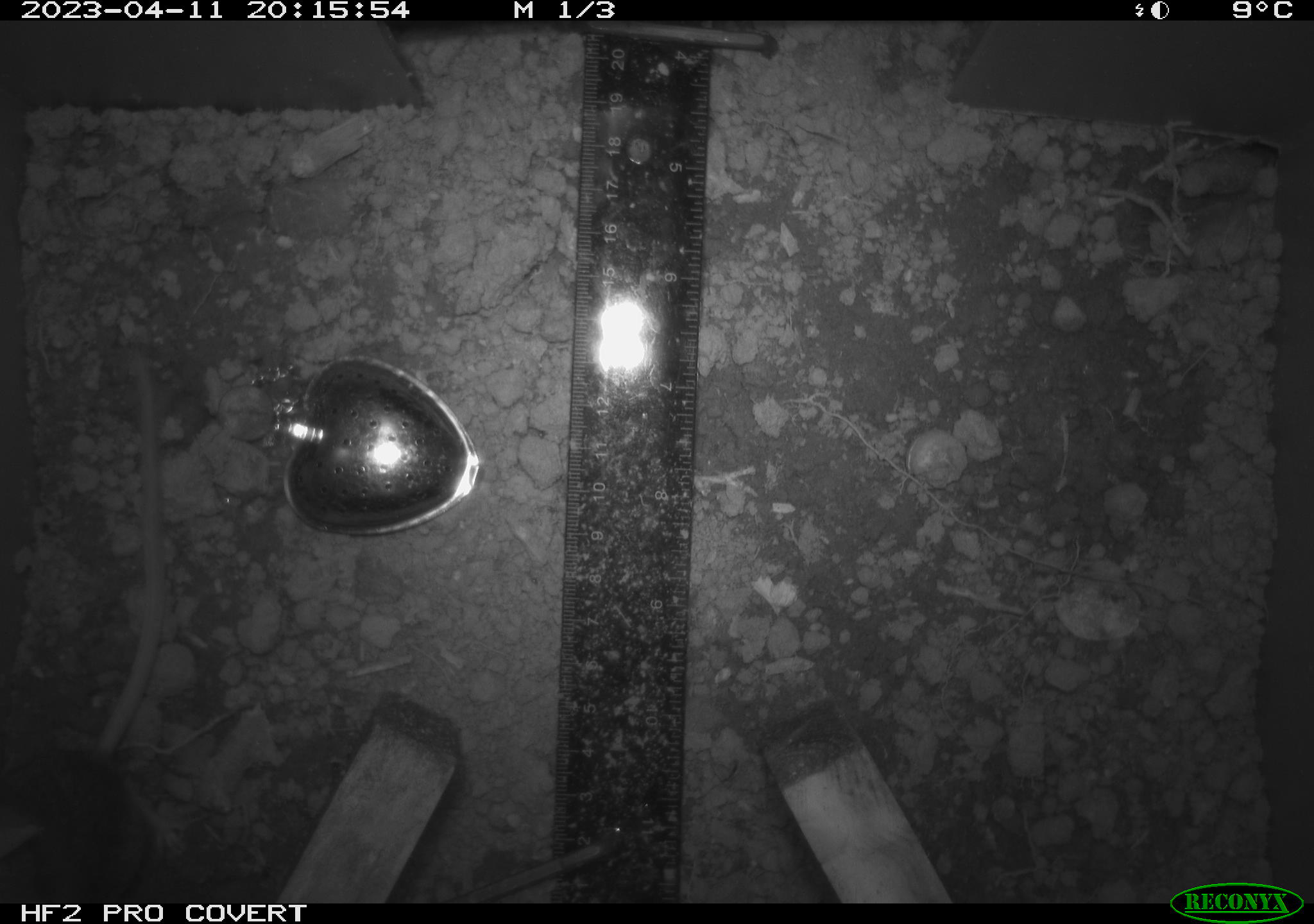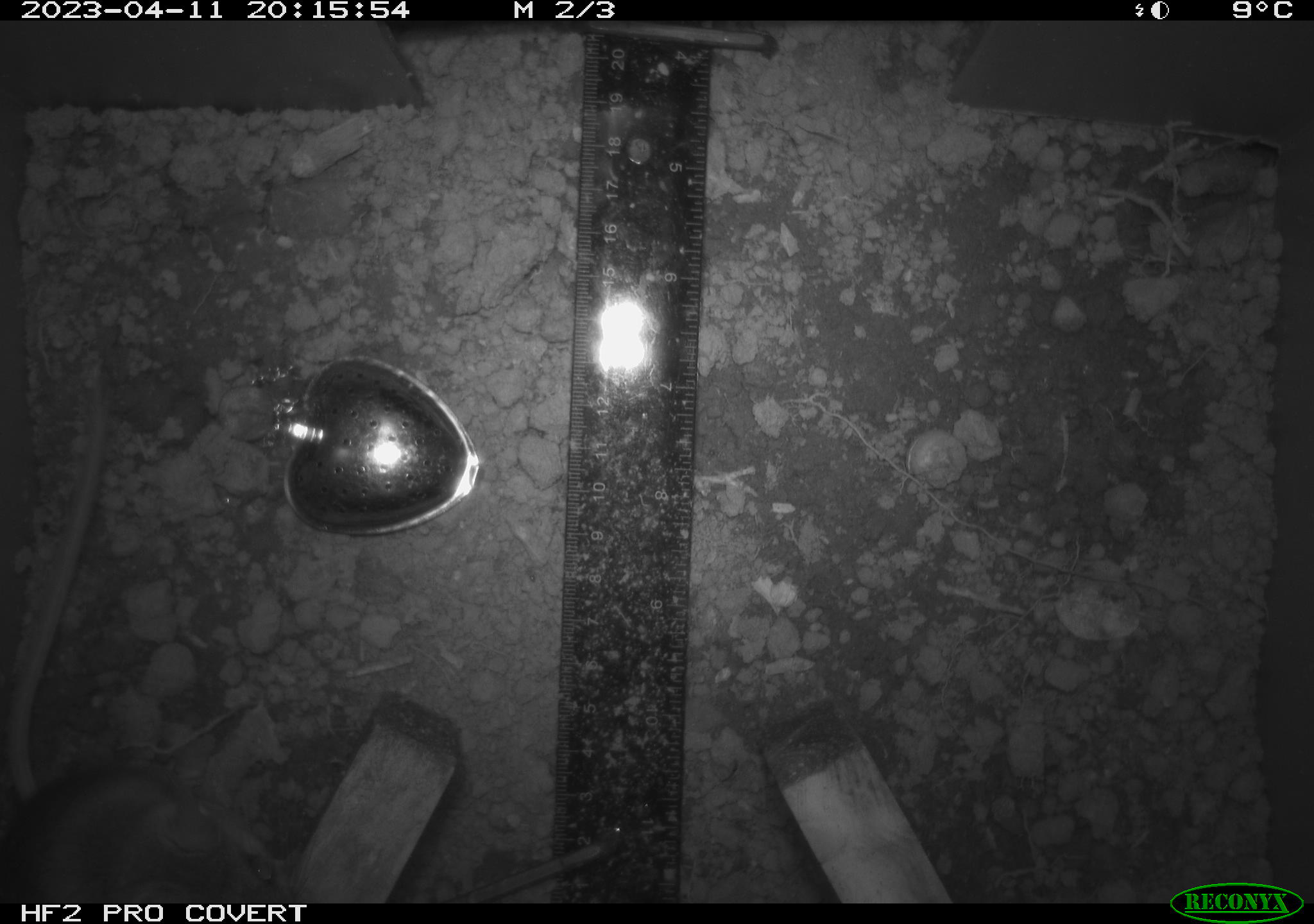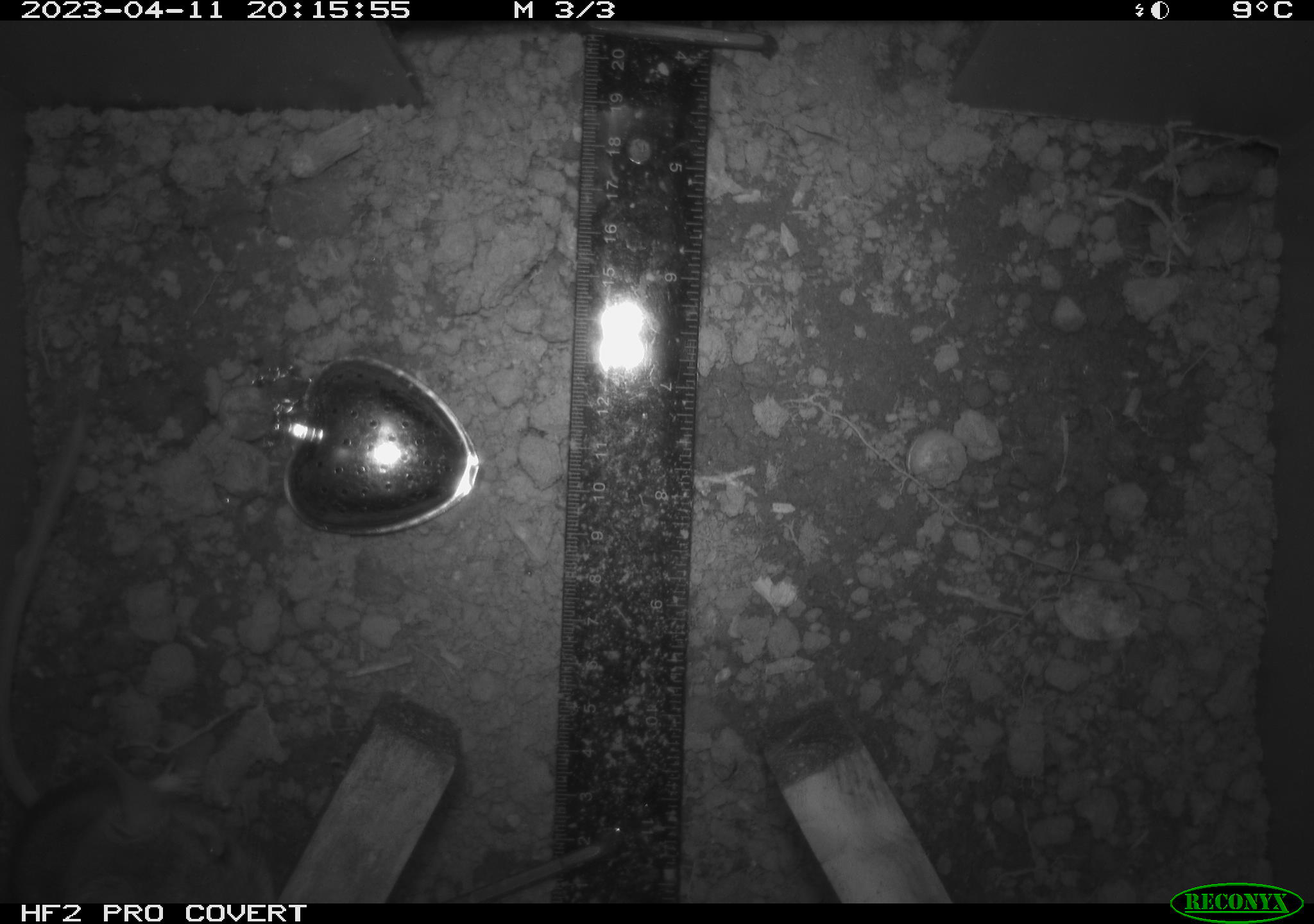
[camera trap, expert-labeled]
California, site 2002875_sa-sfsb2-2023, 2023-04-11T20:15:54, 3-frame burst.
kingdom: Animalia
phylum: Chordata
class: Mammalia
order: Rodentia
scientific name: Rodentia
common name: mouse species